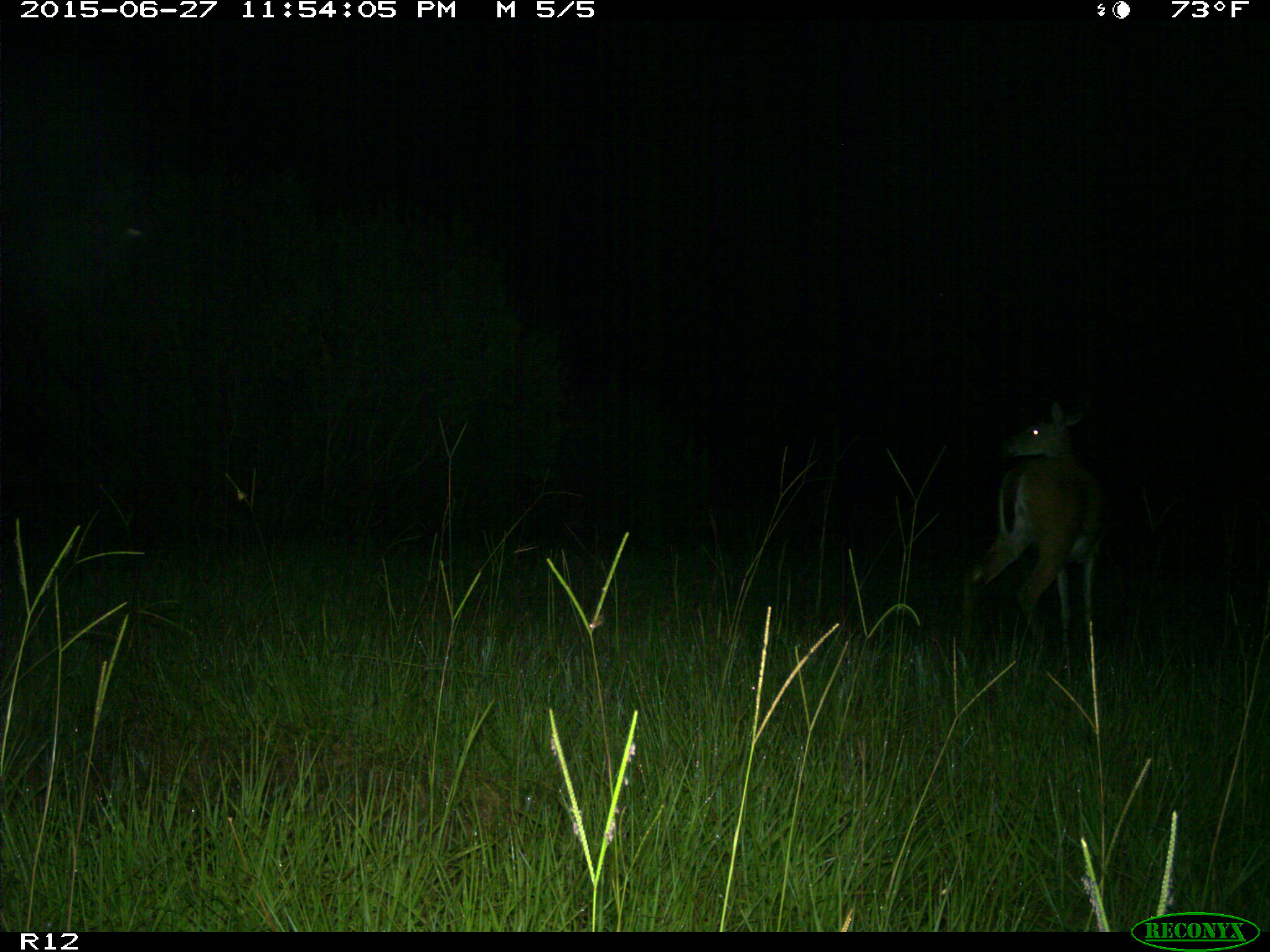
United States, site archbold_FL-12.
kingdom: Animalia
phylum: Chordata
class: Mammalia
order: Artiodactyla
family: Cervidae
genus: Odocoileus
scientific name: Odocoileus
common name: deer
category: unidentified deer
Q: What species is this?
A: Unidentified deer (deer) (Odocoileus).